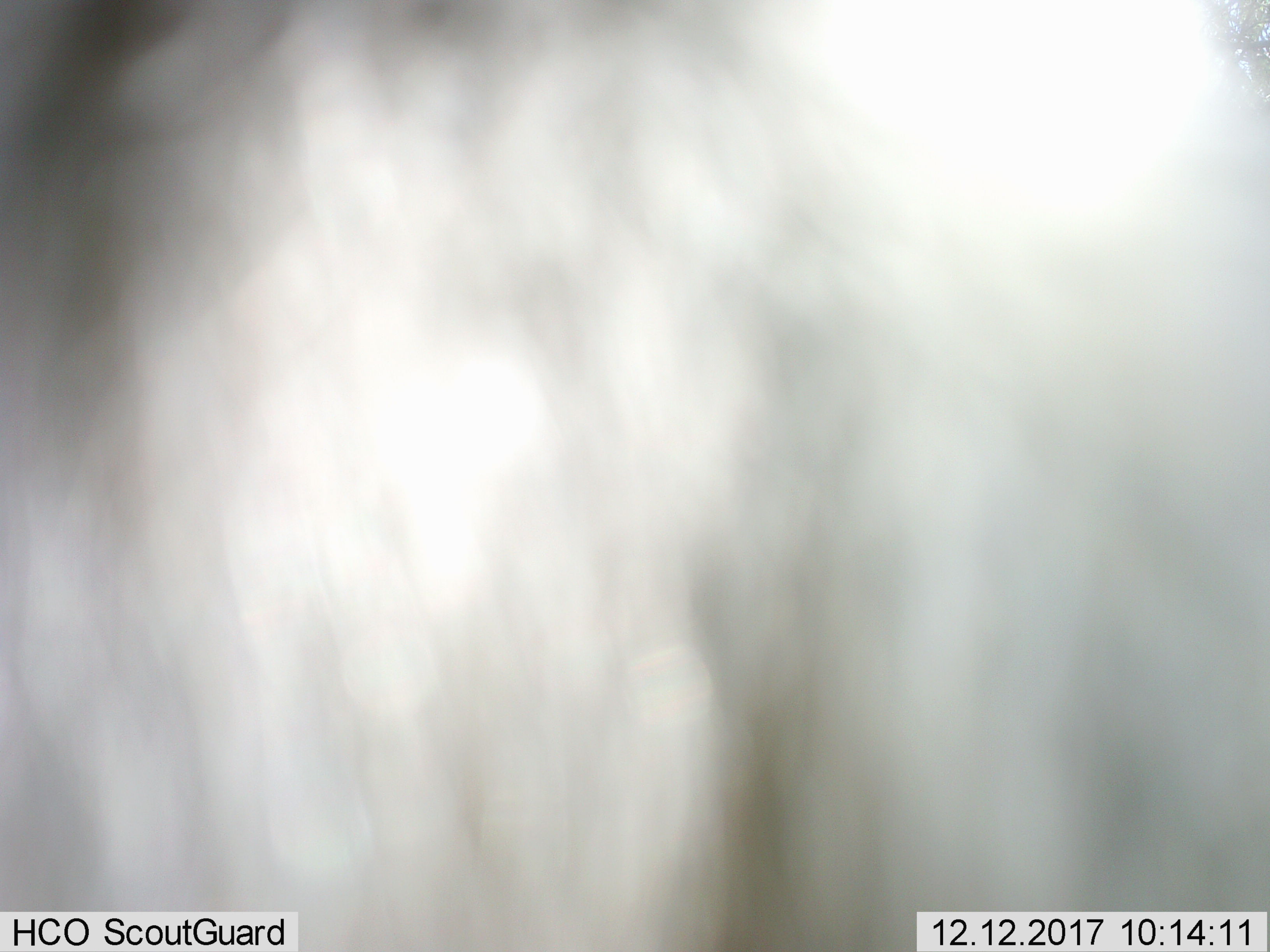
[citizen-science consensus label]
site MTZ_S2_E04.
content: unidentified animal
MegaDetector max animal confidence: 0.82